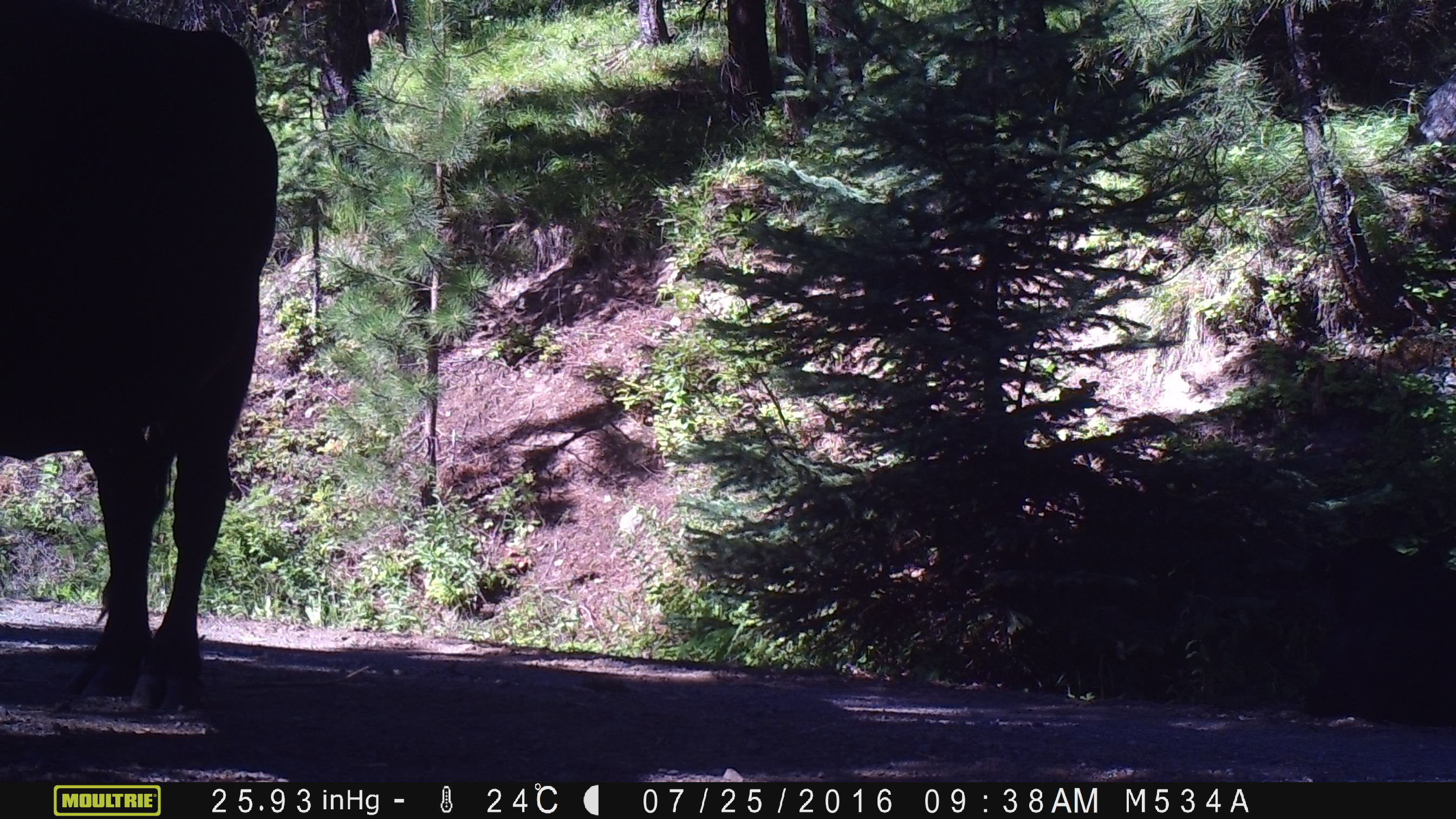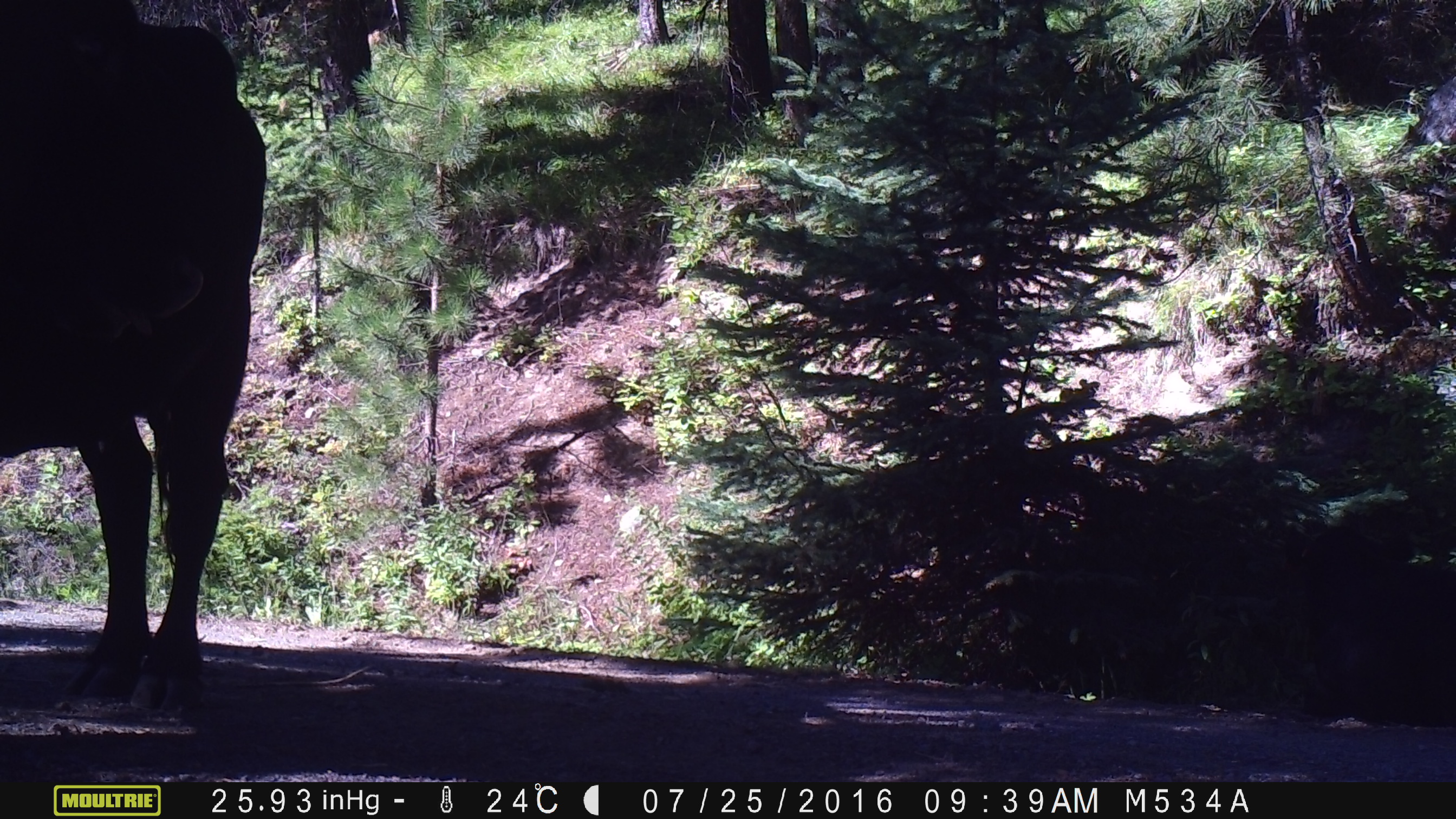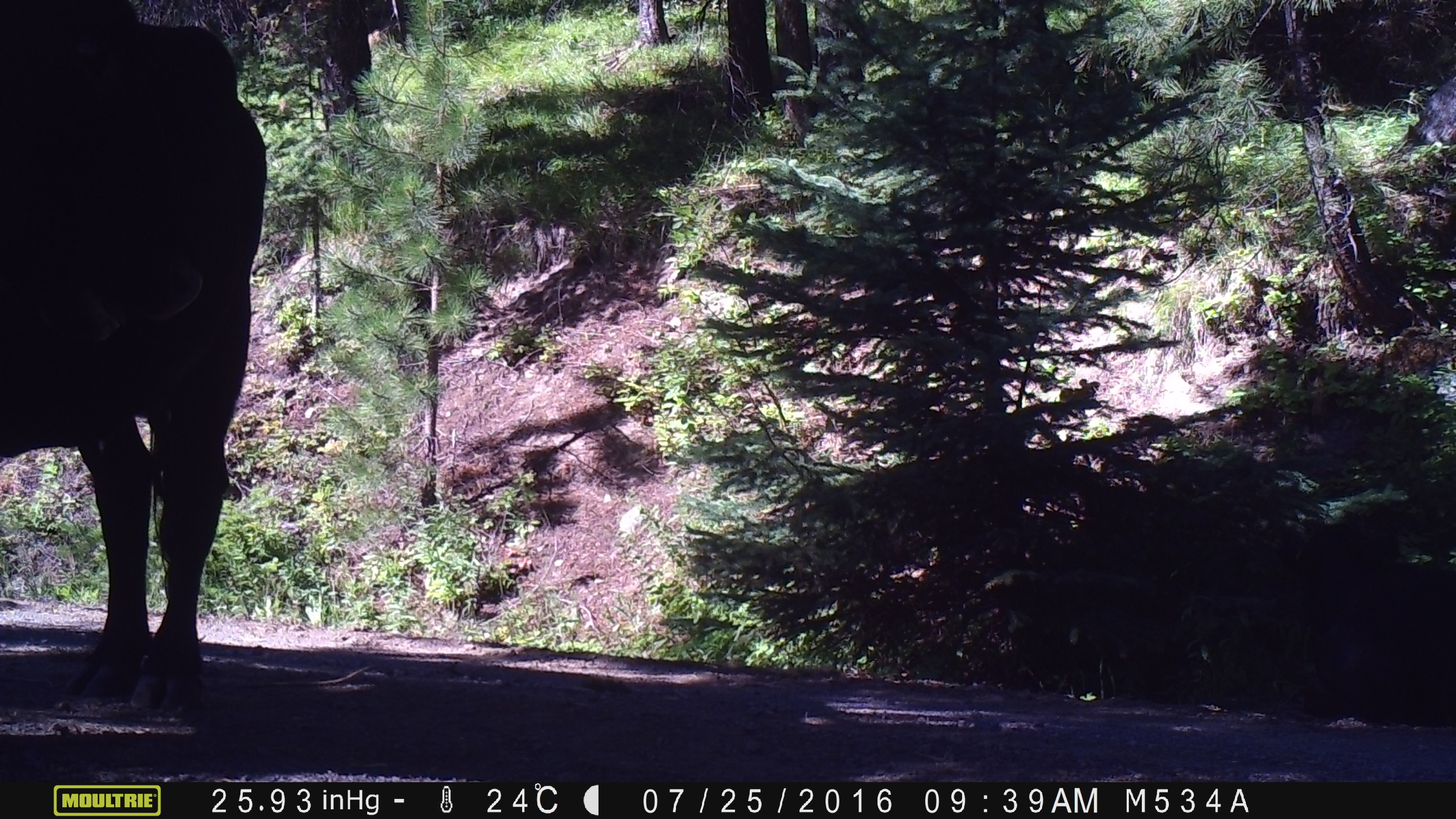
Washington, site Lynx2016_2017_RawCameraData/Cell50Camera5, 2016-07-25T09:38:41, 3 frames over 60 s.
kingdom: Animalia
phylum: Chordata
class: Mammalia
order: Artiodactyla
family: Bovidae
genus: Bos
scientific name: Bos taurus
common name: domestic cattle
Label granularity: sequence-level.